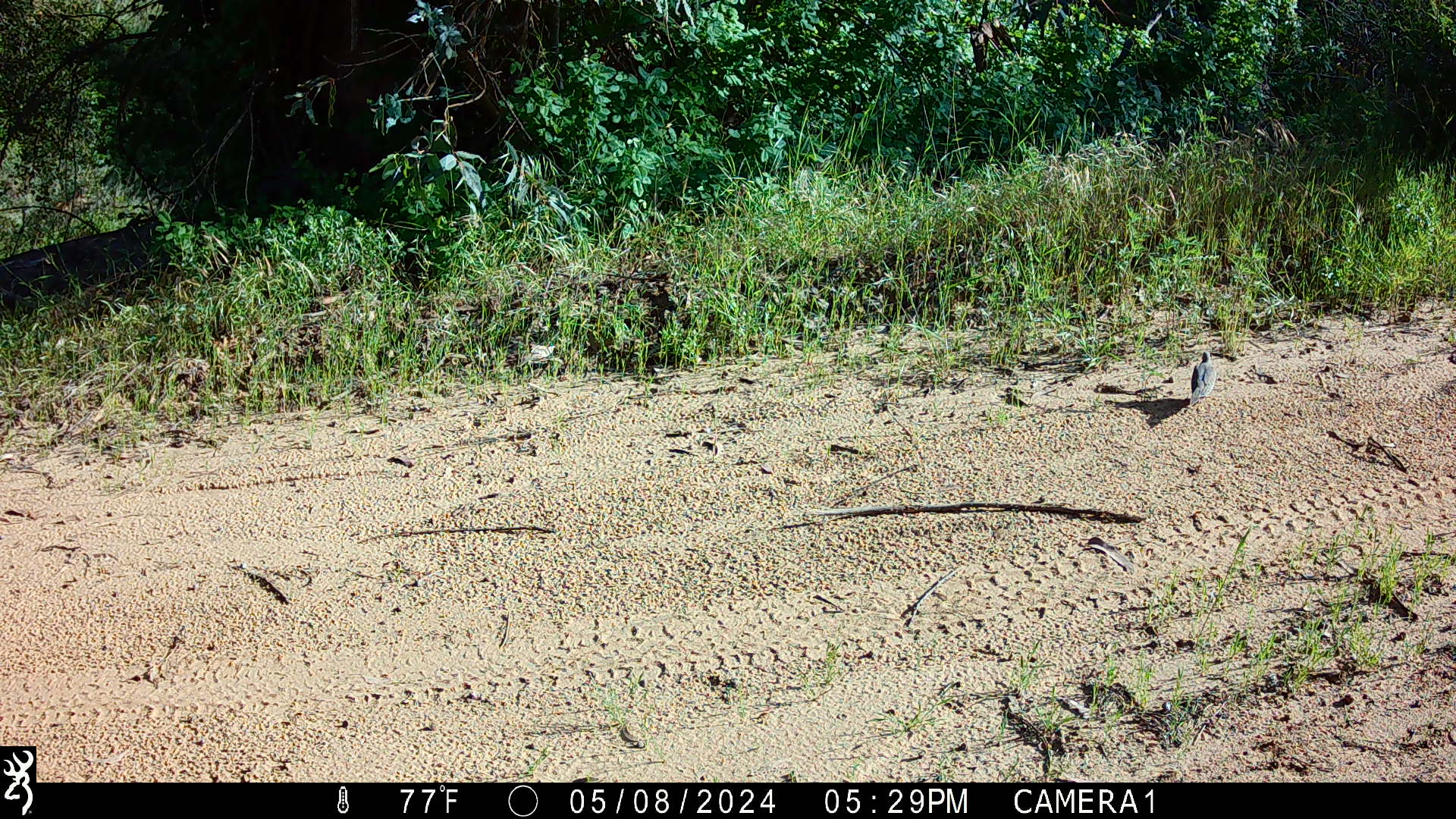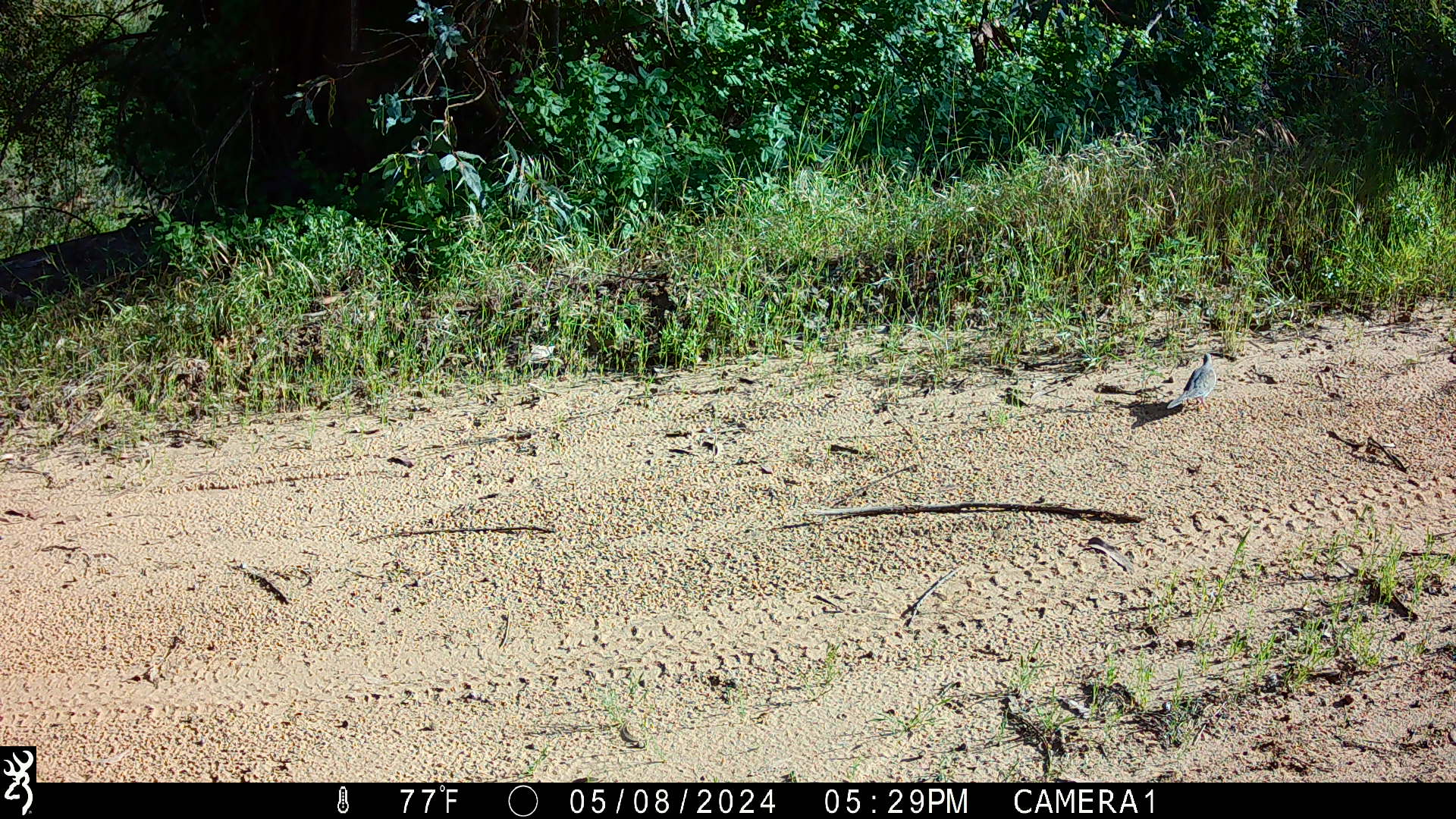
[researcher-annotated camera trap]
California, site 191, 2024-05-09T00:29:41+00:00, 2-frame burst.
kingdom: Animalia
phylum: Chordata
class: Aves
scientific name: Aves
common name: bird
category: unknown bird